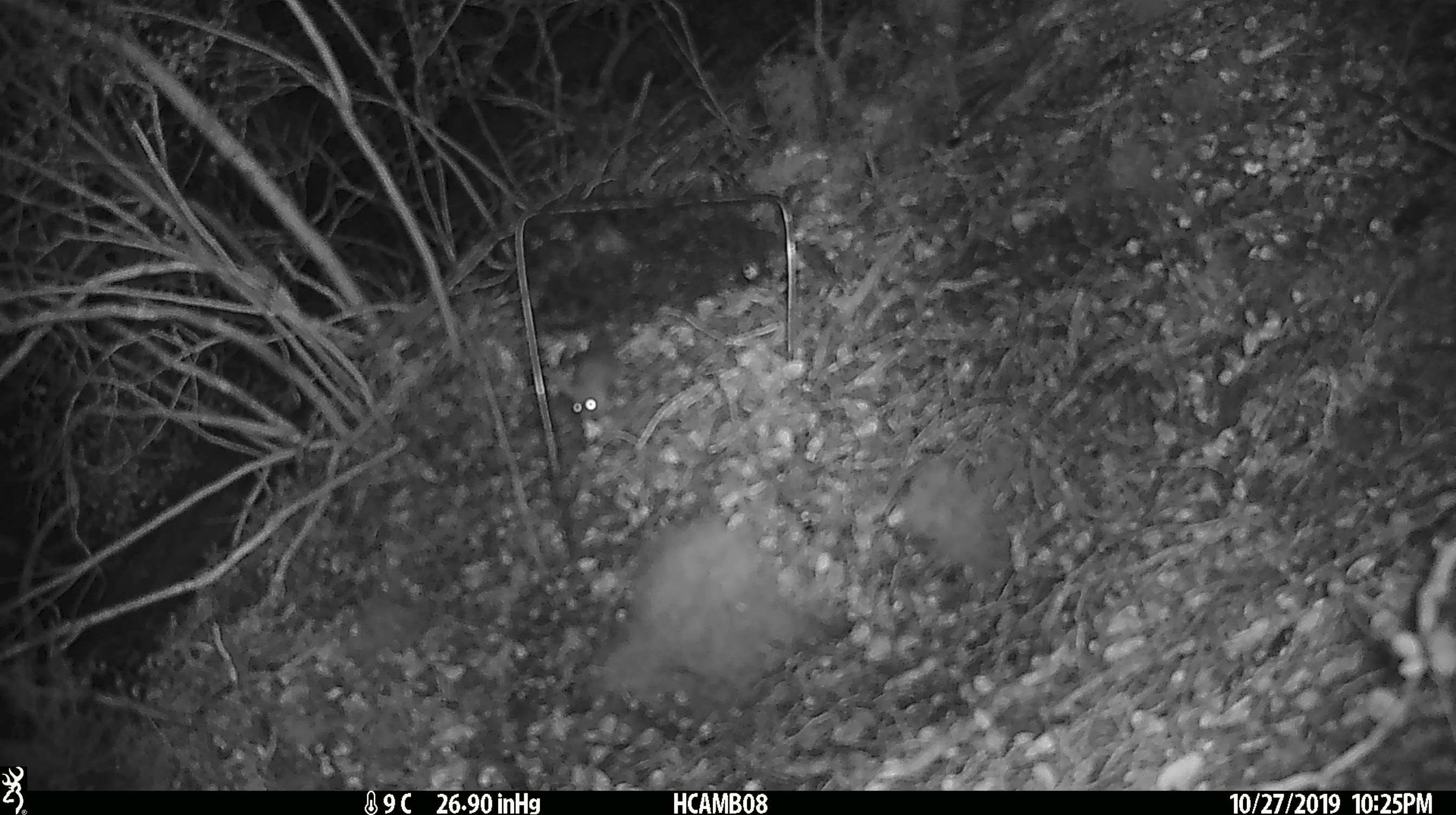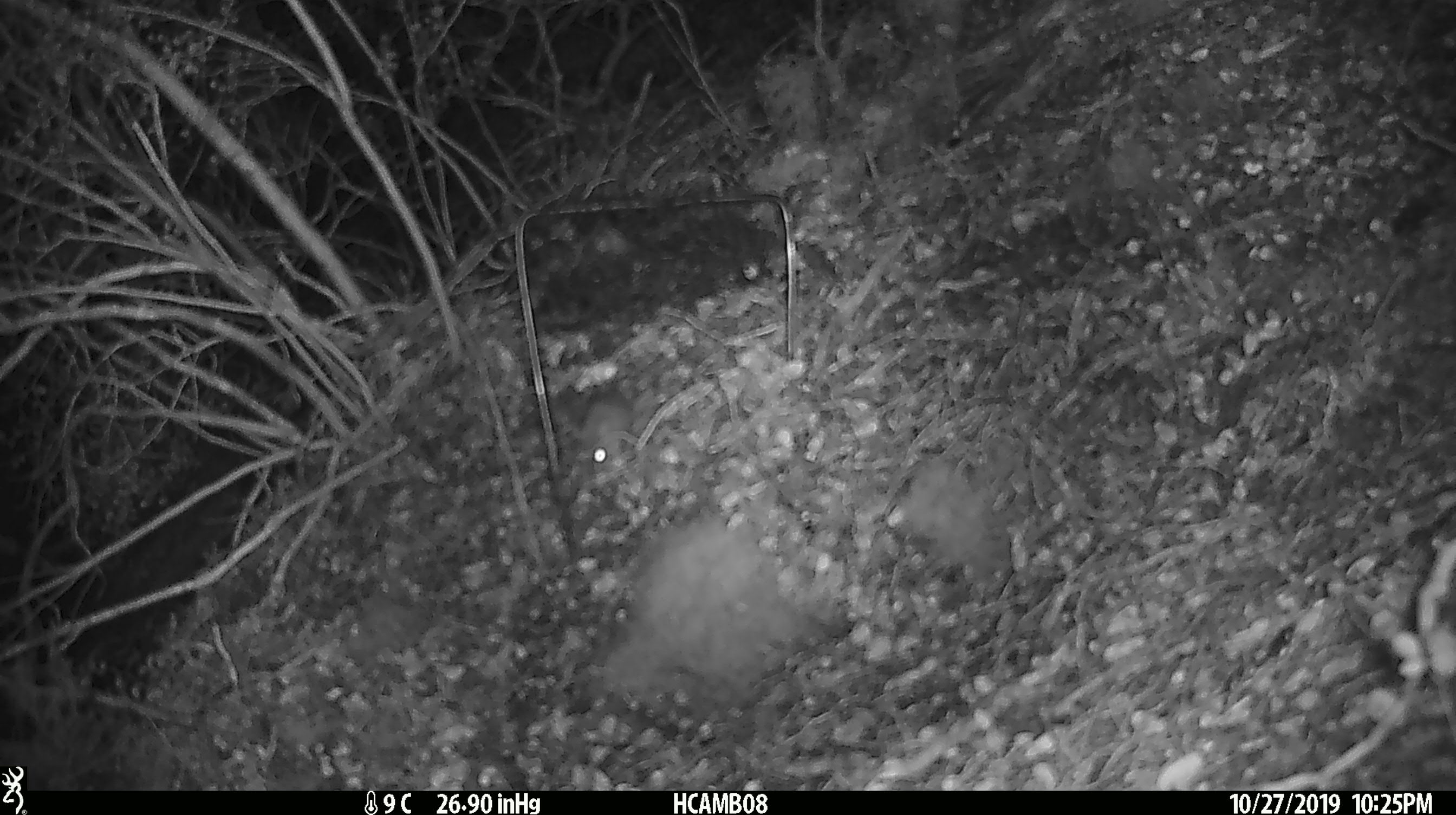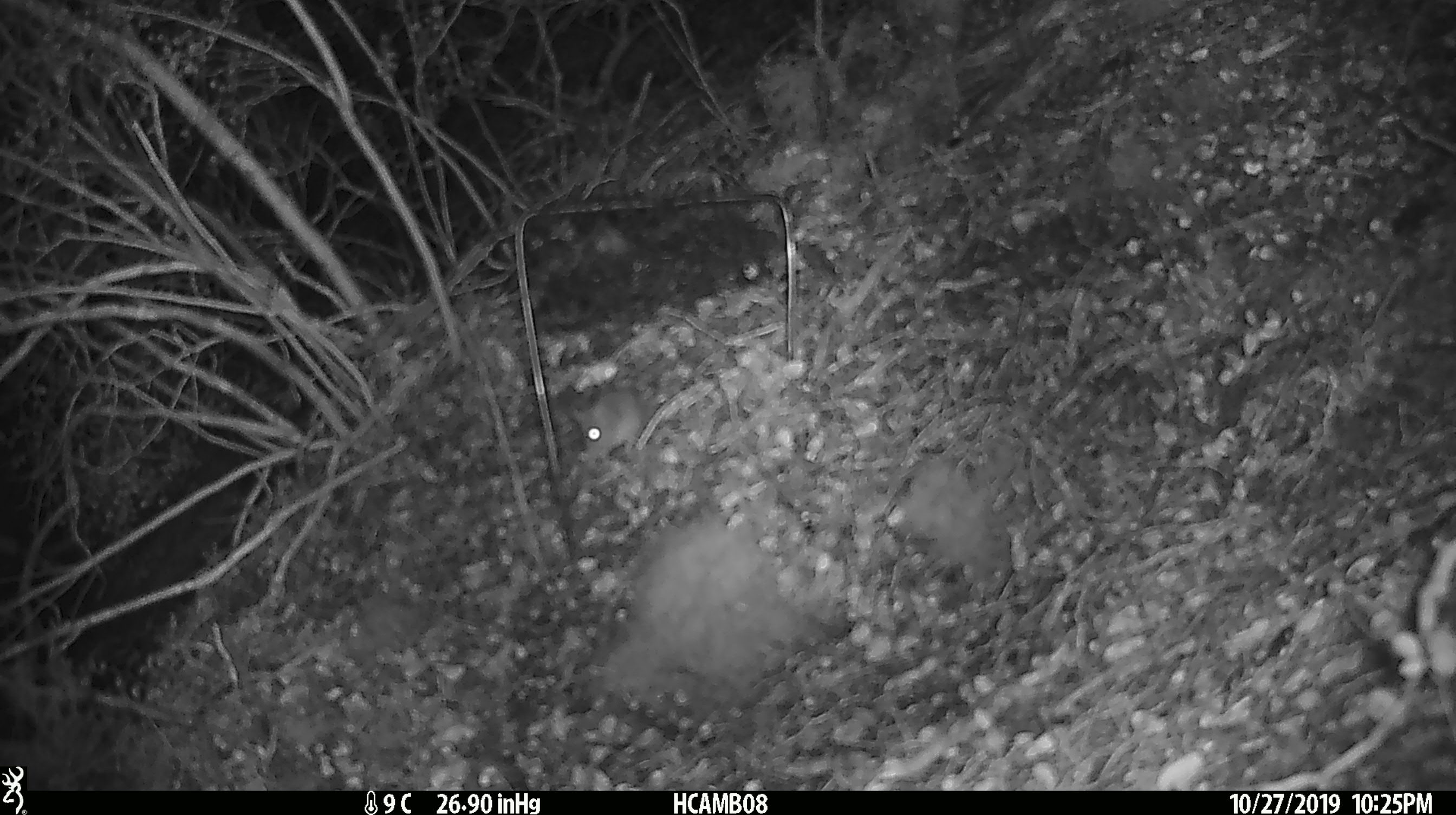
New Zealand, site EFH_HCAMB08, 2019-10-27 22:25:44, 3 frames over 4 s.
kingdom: Animalia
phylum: Chordata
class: Mammalia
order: Rodentia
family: Muridae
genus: Mus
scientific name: Mus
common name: mouse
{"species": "mouse (Mus)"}